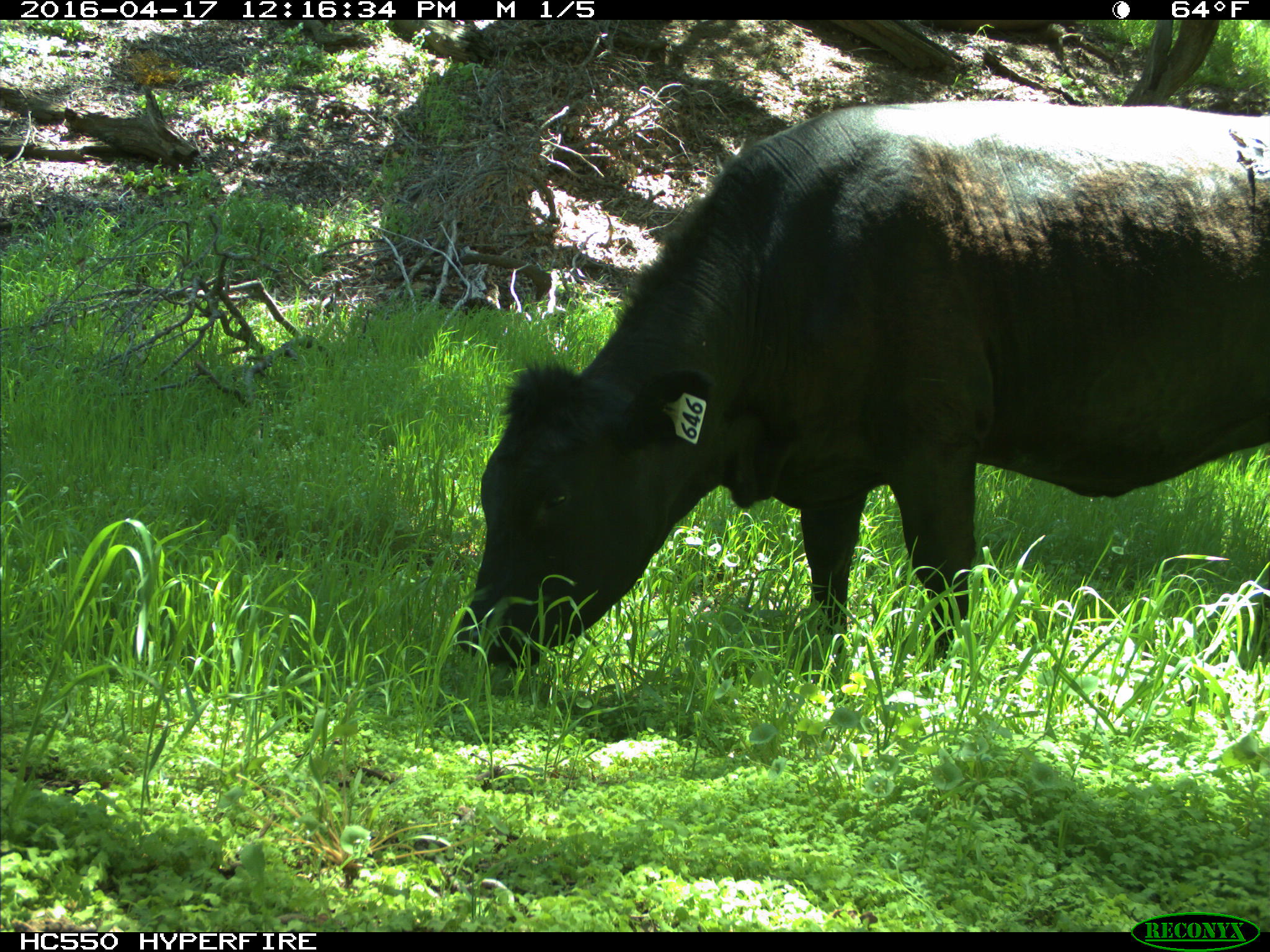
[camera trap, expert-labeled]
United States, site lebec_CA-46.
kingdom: Animalia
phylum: Chordata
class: Mammalia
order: Artiodactyla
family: Bovidae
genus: Bos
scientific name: Bos taurus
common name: domestic cow